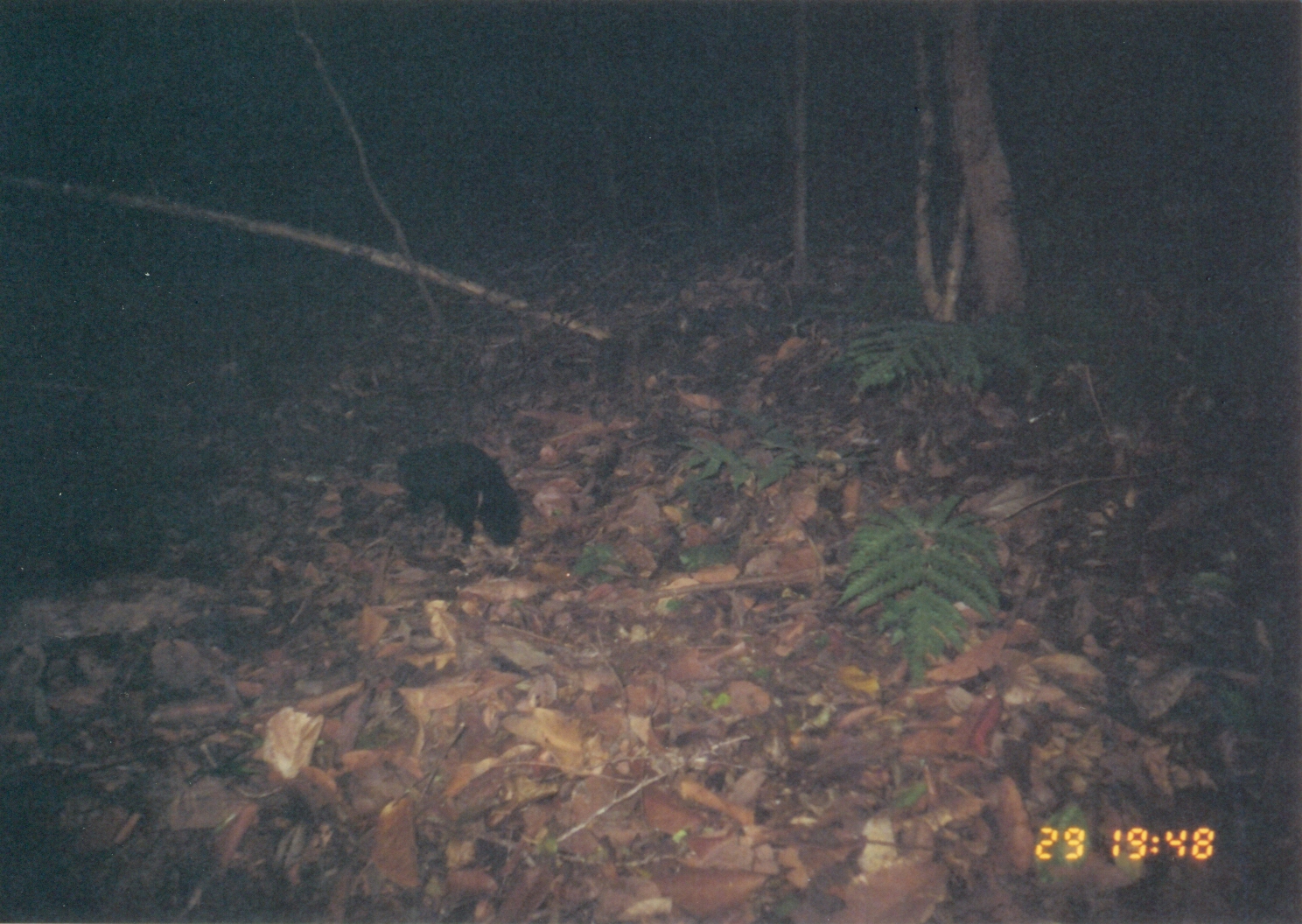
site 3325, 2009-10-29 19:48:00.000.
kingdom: Animalia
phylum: Chordata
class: Mammalia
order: Carnivora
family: Herpestidae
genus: Bdeogale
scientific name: Bdeogale crassicauda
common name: bushy-tailed mongoose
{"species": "Bdeogale crassicauda (bushy-tailed mongoose)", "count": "1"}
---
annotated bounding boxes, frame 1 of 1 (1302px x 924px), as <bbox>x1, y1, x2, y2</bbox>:
bdeogale crassicauda: <bbox>391, 434, 526, 551</bbox>